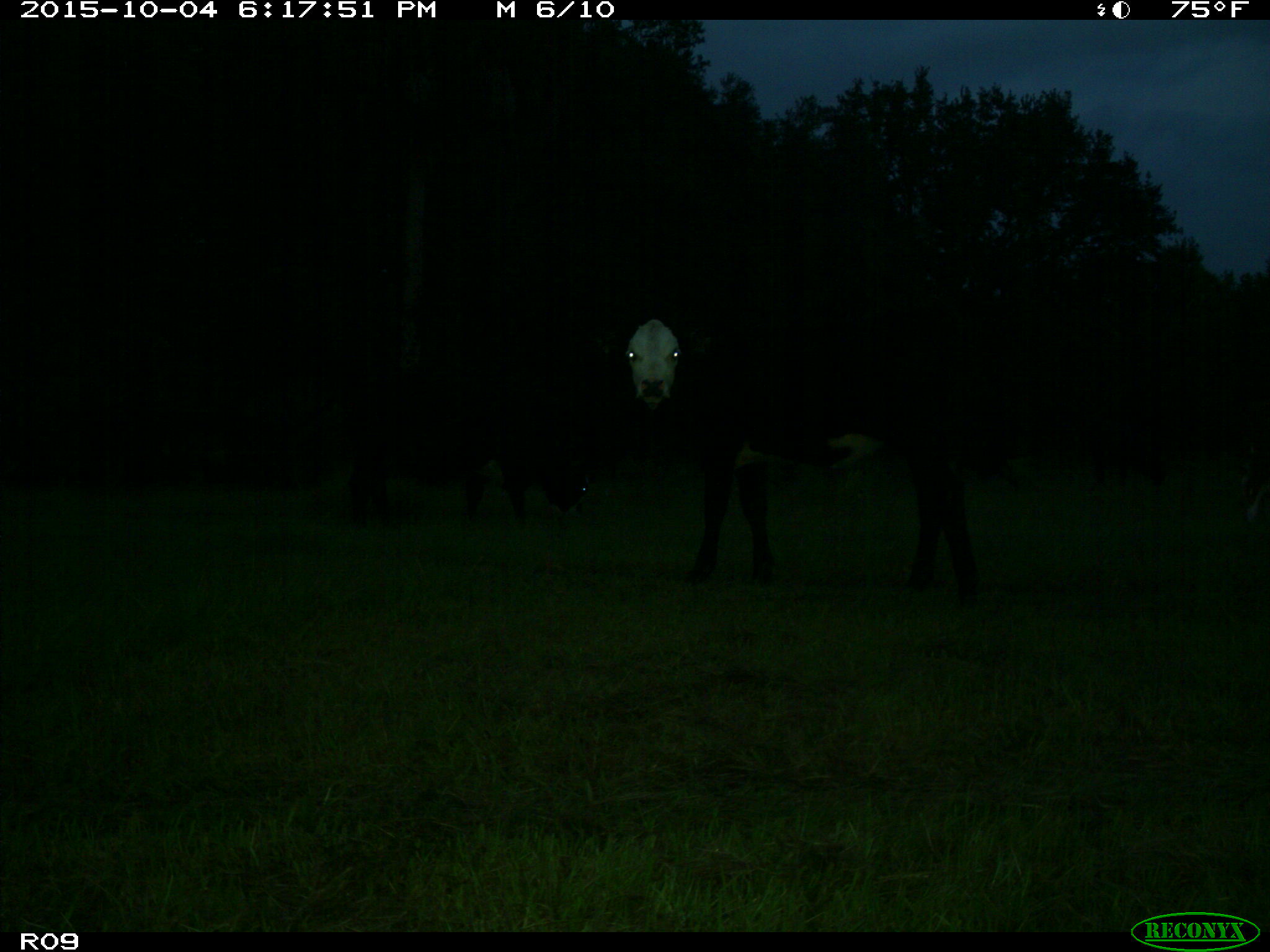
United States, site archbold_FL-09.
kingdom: Animalia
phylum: Chordata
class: Mammalia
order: Artiodactyla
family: Bovidae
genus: Bos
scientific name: Bos taurus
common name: domestic cow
Bos taurus (domestic cow).